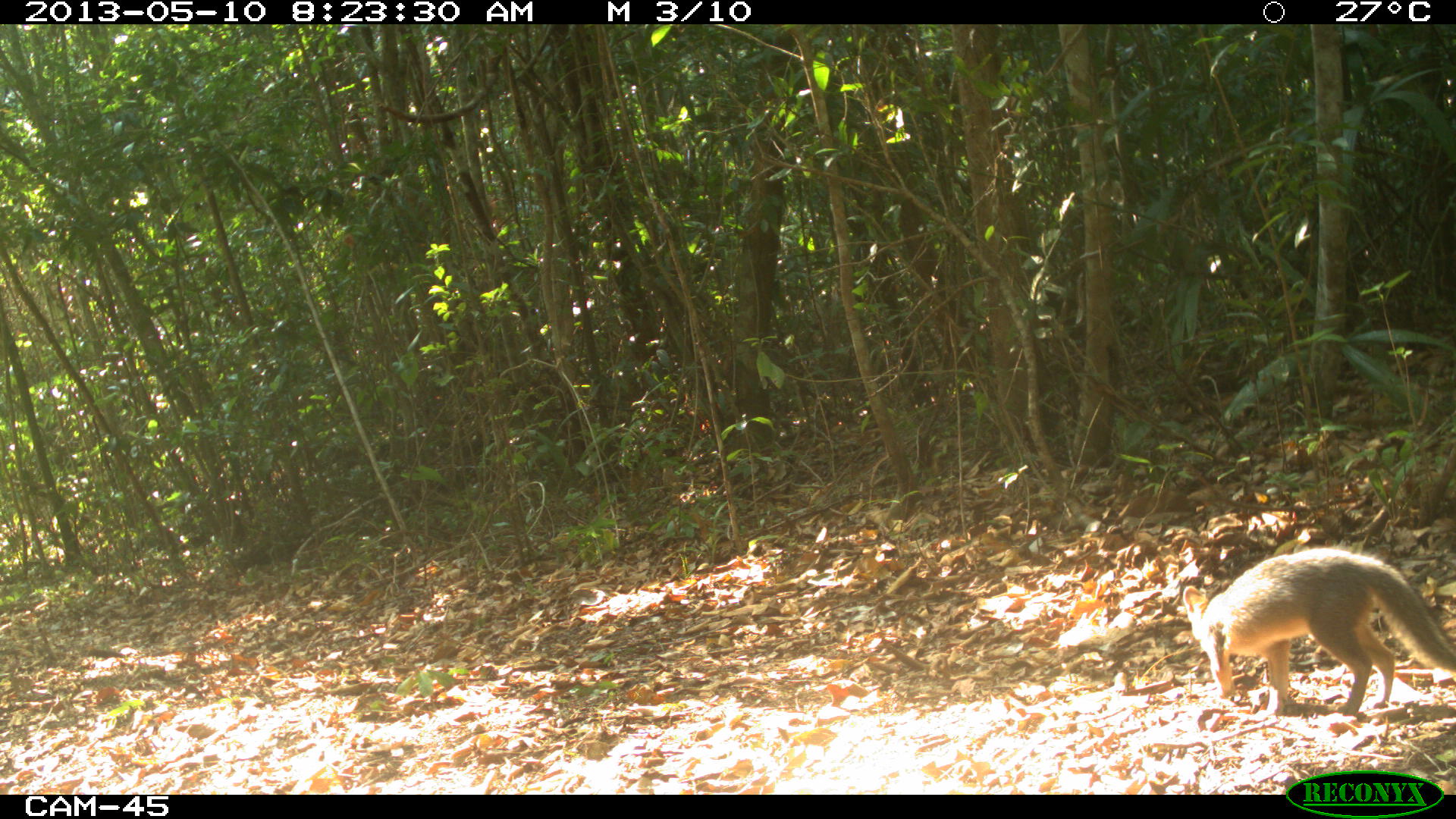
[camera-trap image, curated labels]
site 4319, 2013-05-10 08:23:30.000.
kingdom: Animalia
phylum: Chordata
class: Mammalia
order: Carnivora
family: Canidae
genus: Urocyon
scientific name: Urocyon cinereoargenteus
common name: gray fox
Urocyon cinereoargenteus (gray fox), count 1.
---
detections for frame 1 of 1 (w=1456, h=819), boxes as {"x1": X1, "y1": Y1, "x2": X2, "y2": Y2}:
urocyon cinereoargenteus: {"x1": 1182, "y1": 546, "x2": 1456, "y2": 716}